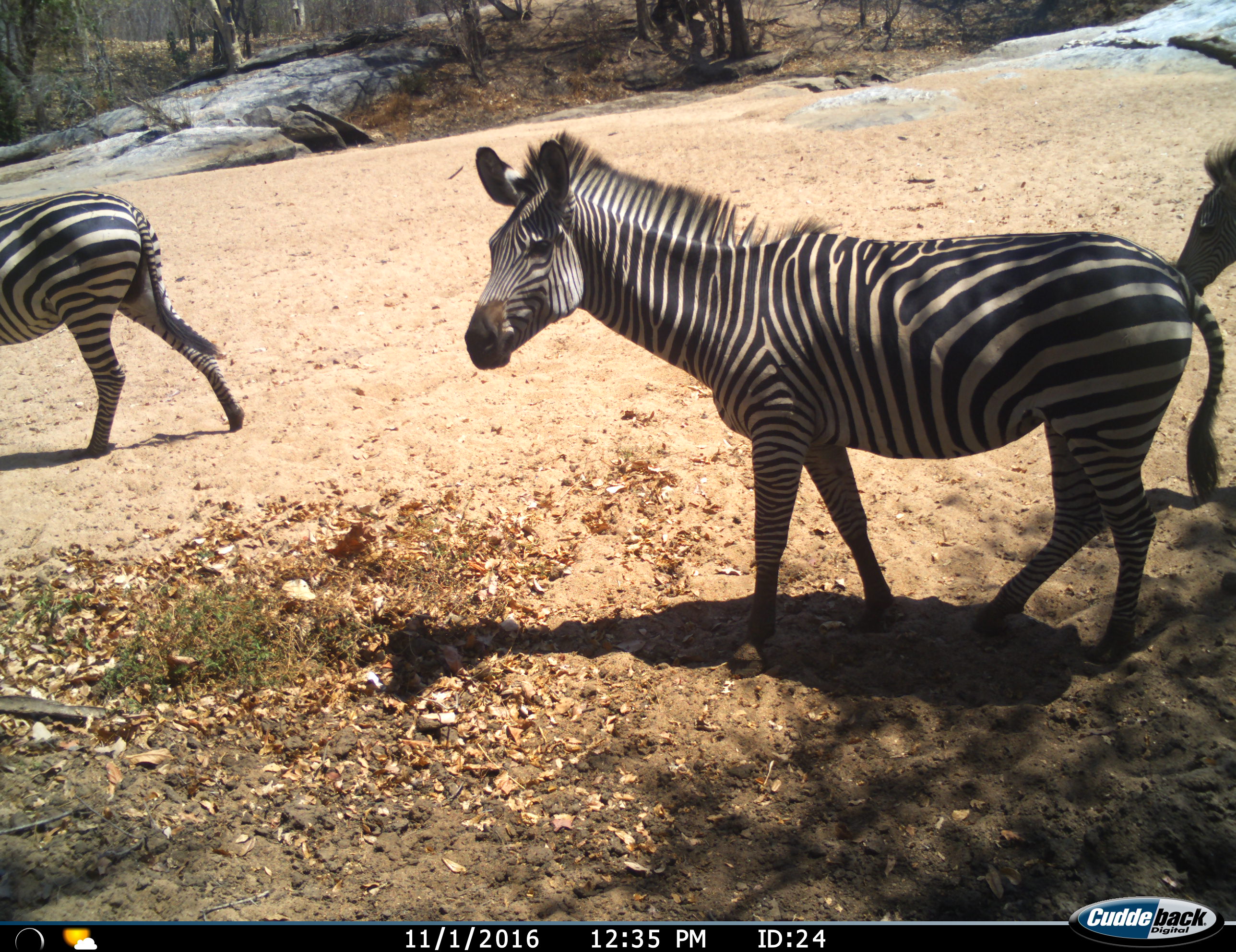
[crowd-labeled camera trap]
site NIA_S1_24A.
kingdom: Animalia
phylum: Chordata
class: Mammalia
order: Perissodactyla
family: Equidae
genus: Equus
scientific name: Equus quagga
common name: plains zebra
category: zebraplains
Zebraplains (plains zebra) (Equus quagga), count 3. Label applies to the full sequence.